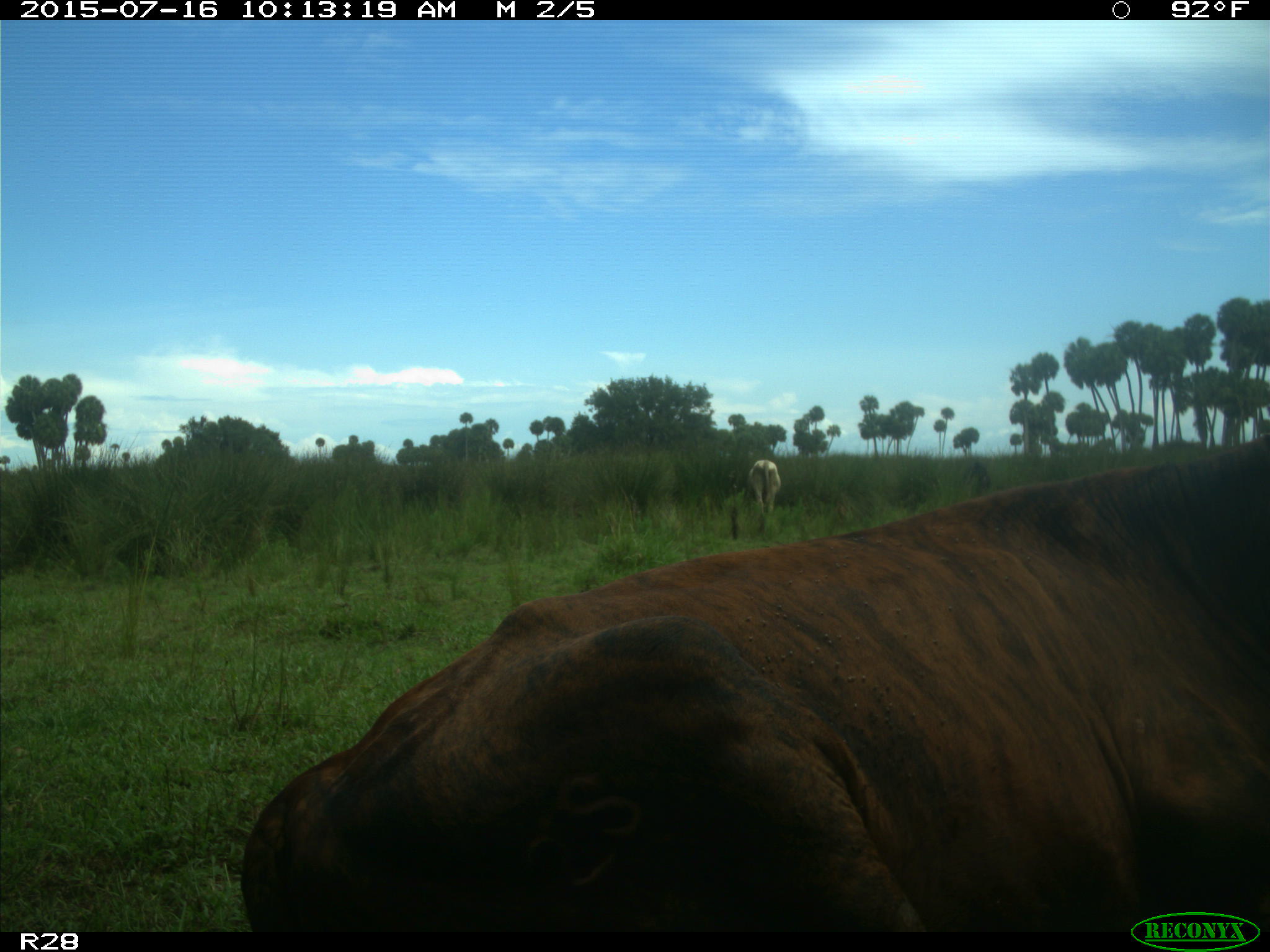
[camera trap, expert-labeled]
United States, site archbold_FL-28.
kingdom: Animalia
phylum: Chordata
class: Mammalia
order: Artiodactyla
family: Bovidae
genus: Bos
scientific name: Bos taurus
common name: domestic cow